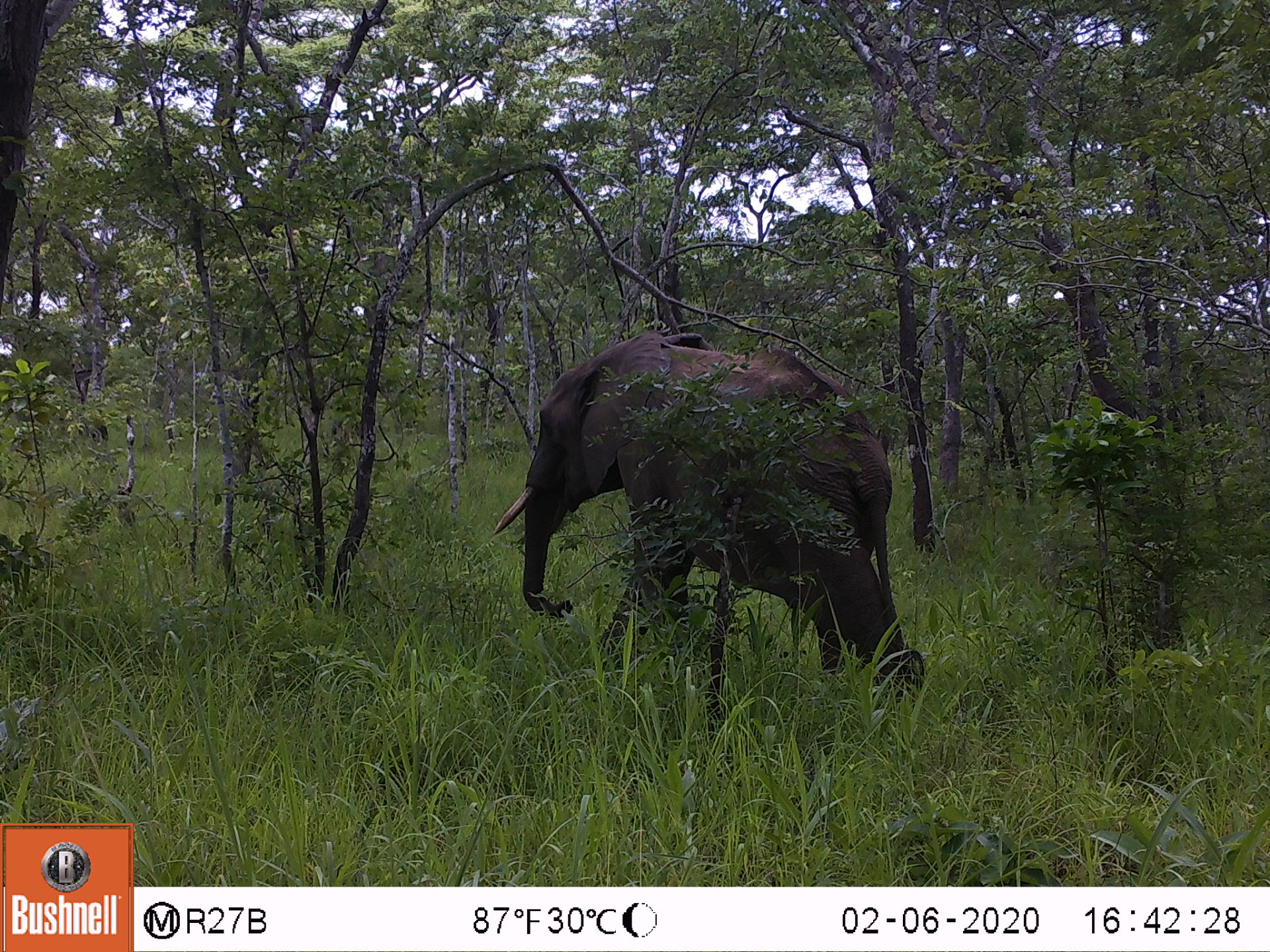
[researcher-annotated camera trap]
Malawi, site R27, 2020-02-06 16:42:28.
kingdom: Animalia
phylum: Chordata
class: Mammalia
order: Proboscidea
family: Elephantidae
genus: Loxodonta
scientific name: Loxodonta africana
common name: african savanna elephant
African savanna elephant (Loxodonta africana), count 1.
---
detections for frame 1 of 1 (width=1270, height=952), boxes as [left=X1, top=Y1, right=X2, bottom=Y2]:
african savanna elephant: [left=485, top=323, right=921, bottom=702]